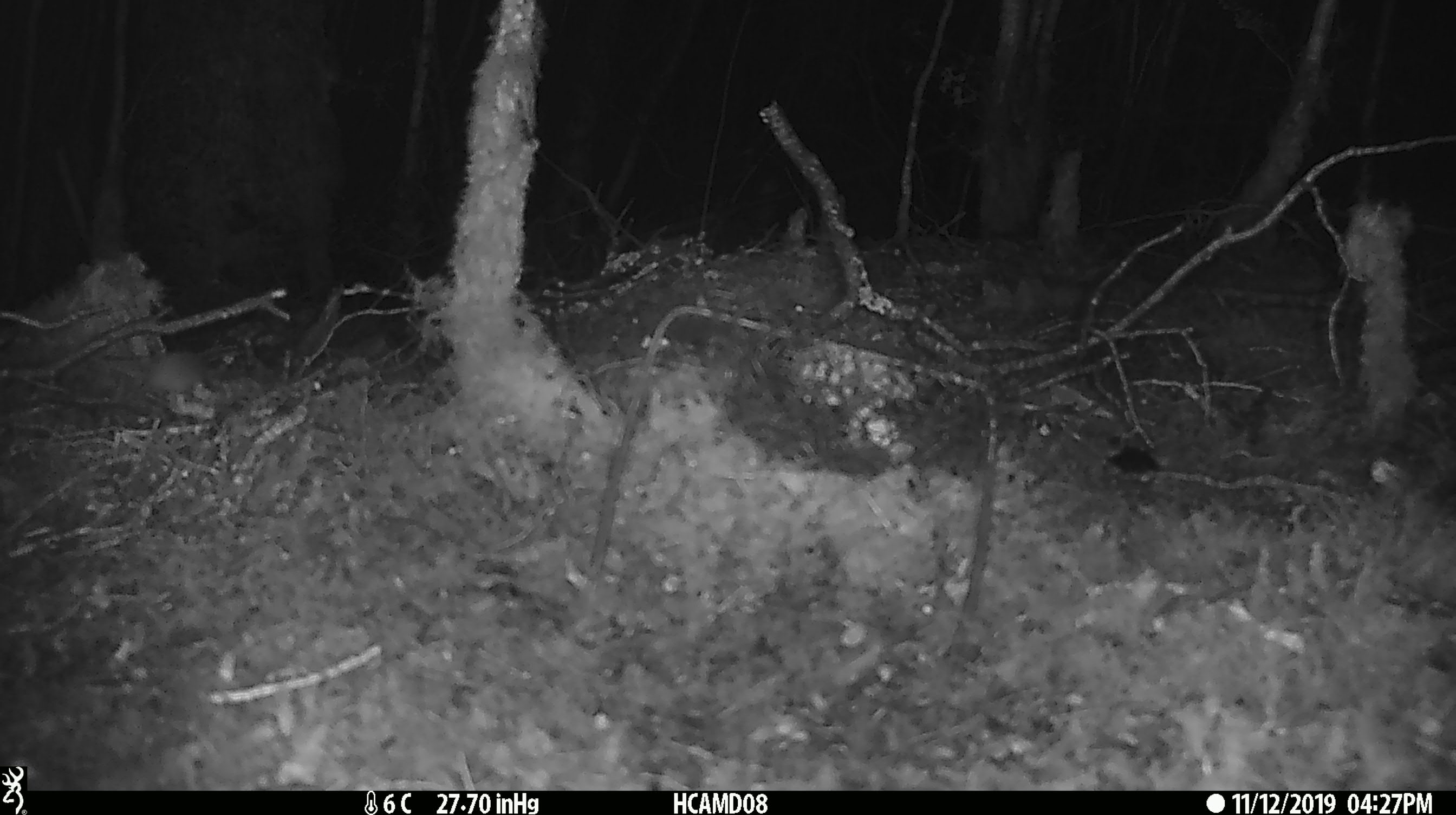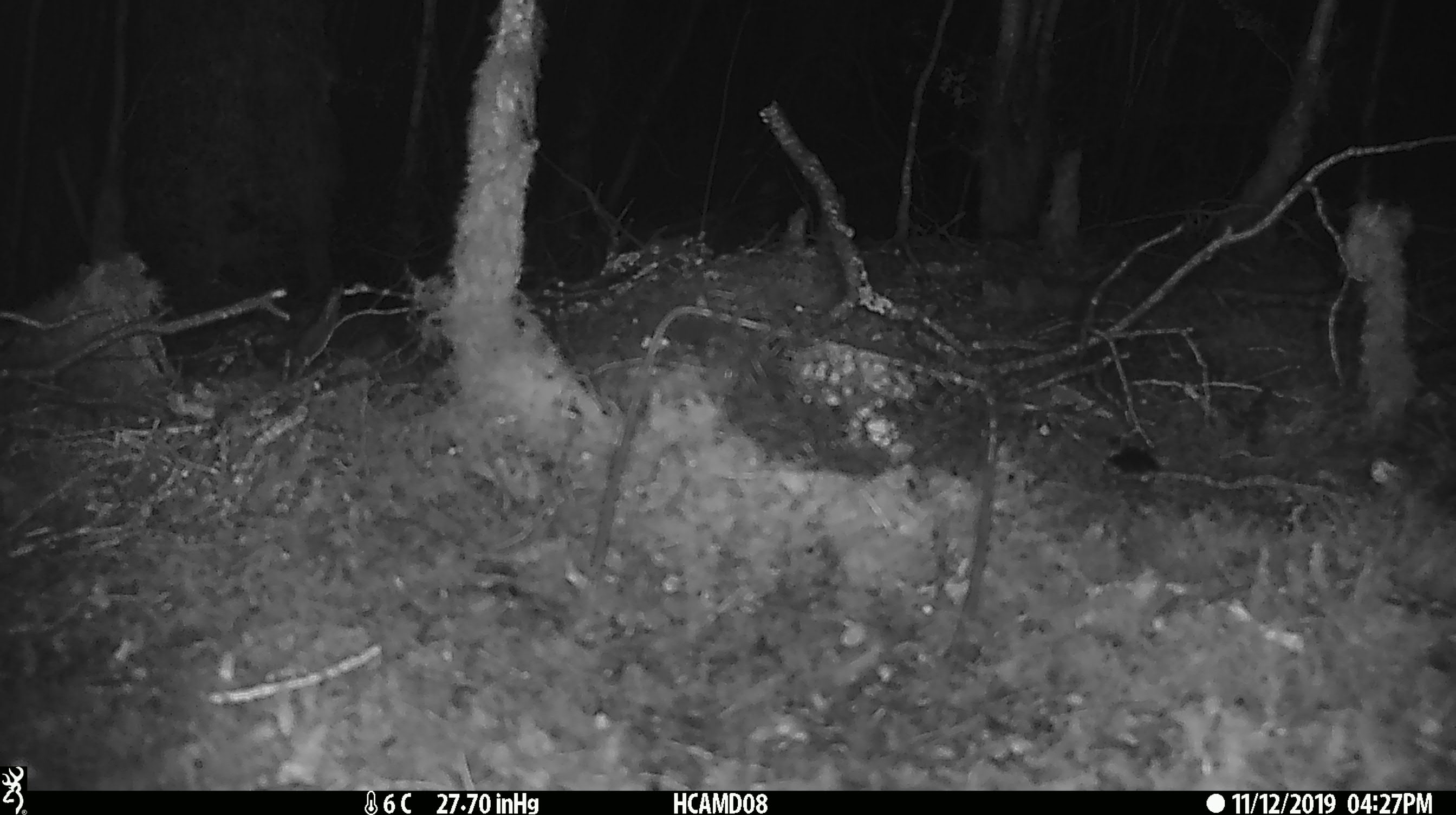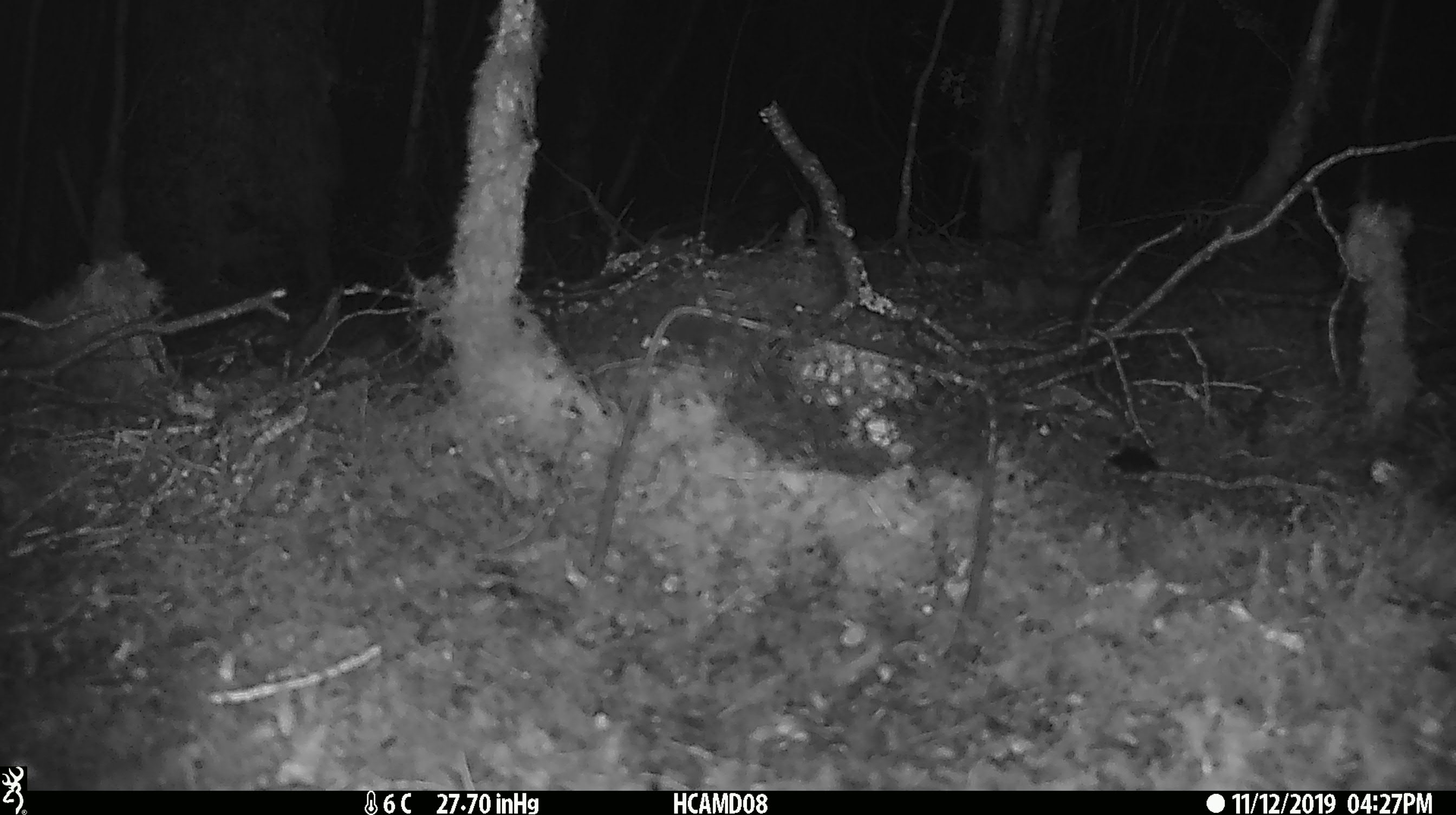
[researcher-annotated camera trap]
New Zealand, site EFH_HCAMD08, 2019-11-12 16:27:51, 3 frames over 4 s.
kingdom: Animalia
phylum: Chordata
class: Mammalia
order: Rodentia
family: Muridae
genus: Mus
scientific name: Mus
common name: mouse